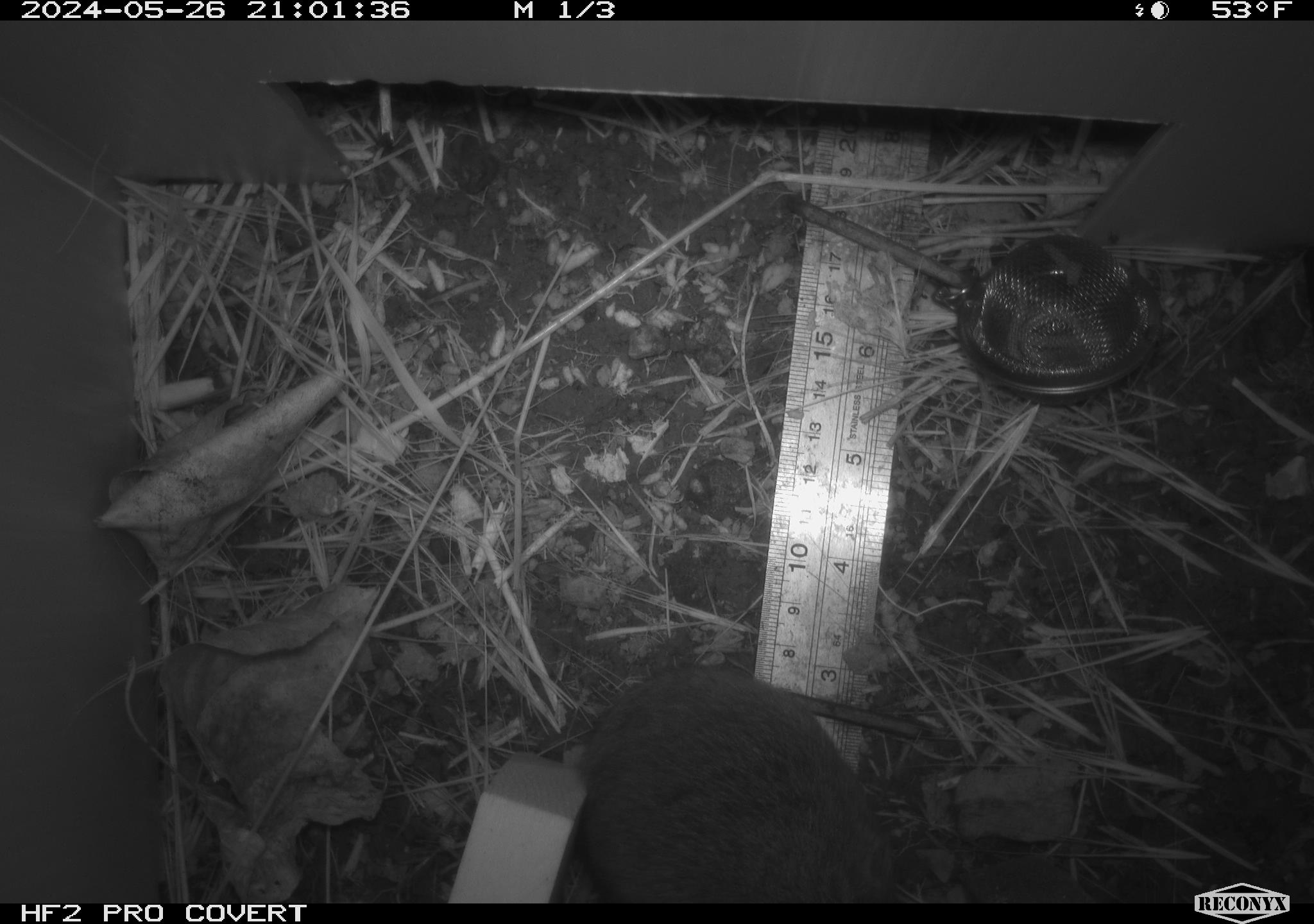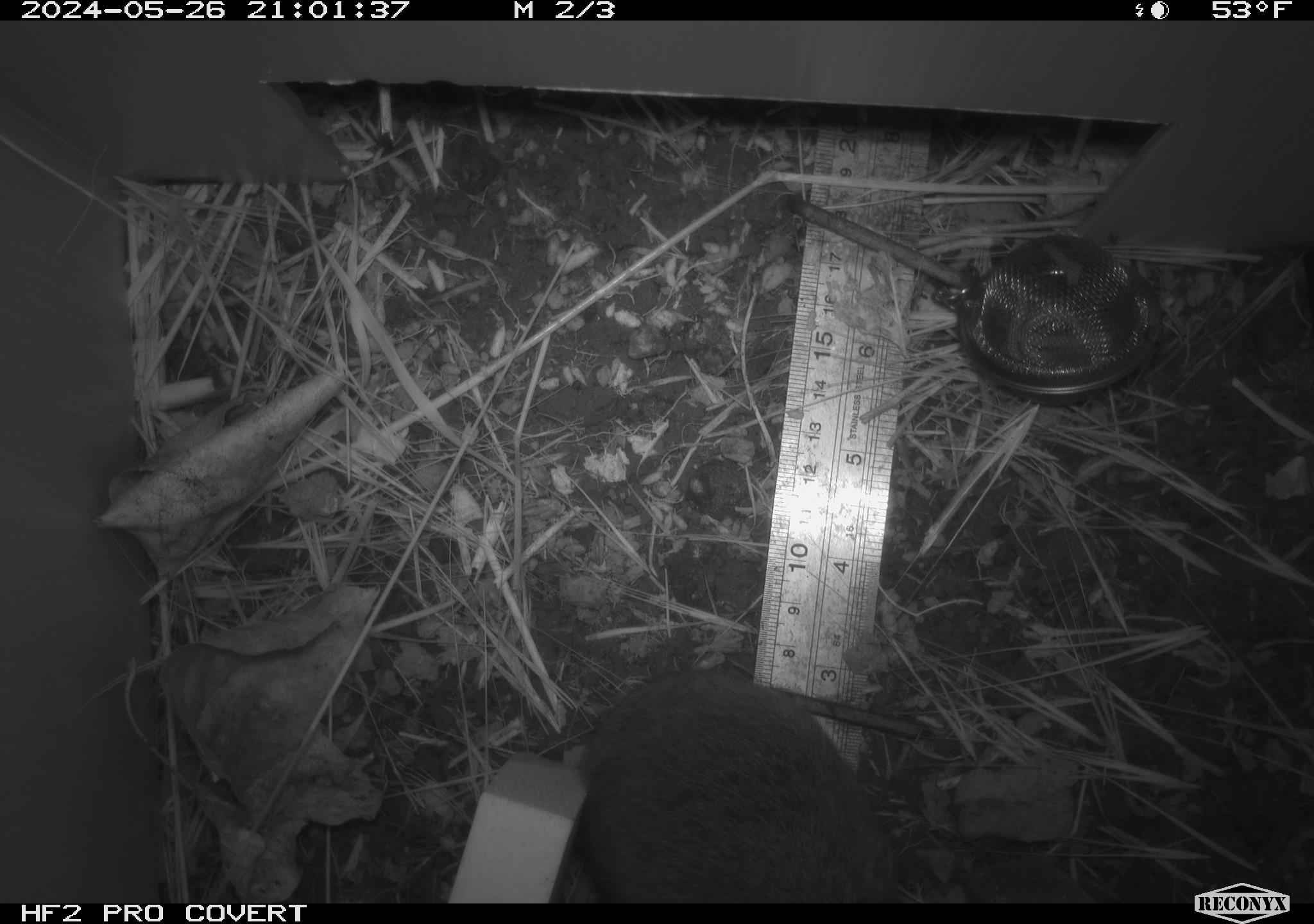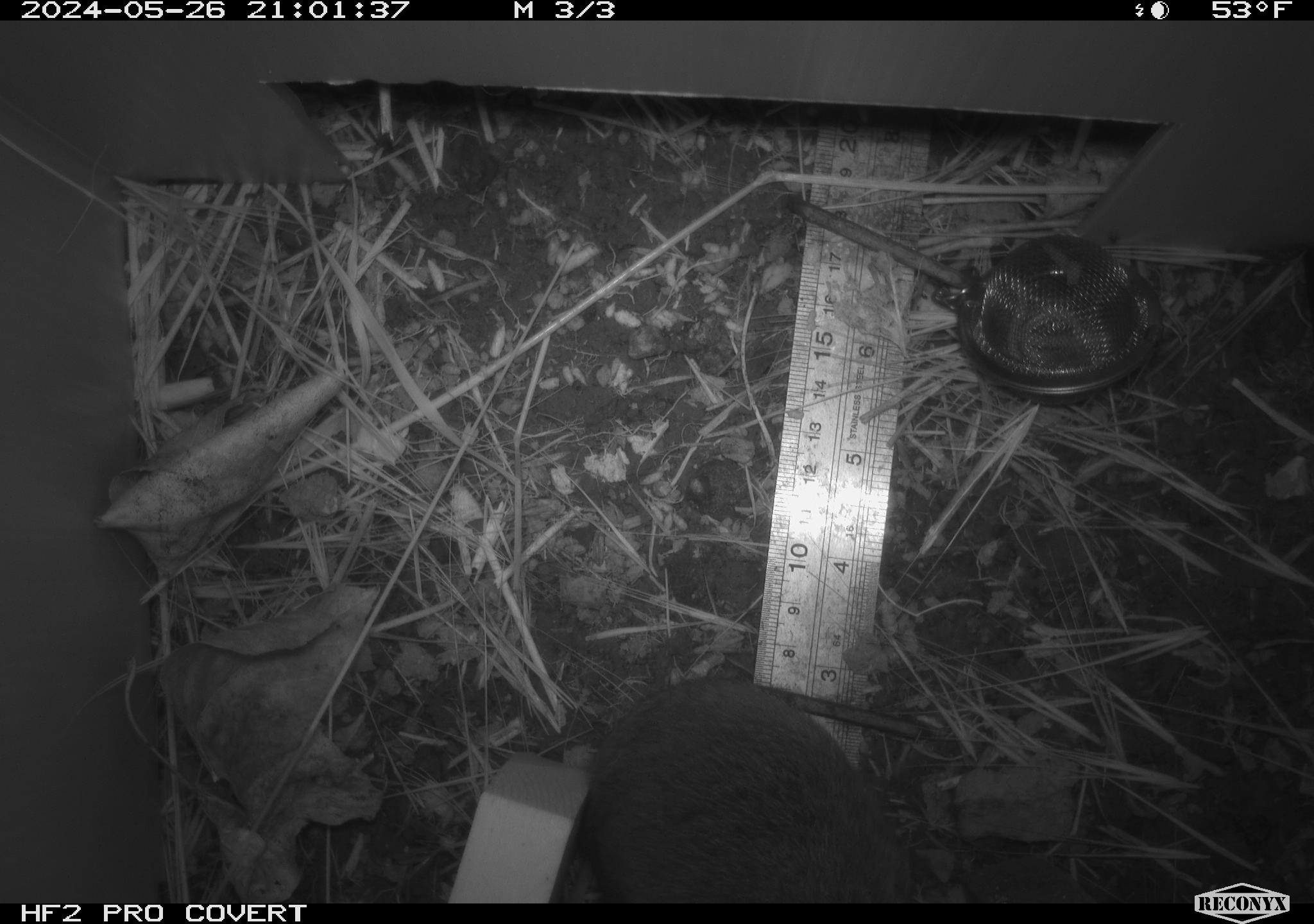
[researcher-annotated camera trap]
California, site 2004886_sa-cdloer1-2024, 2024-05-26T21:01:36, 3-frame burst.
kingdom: Animalia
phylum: Chordata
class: Mammalia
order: Rodentia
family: Cricetidae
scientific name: Arvicolinae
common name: voles, lemmings, and muskrats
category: arvicolinae subfamily